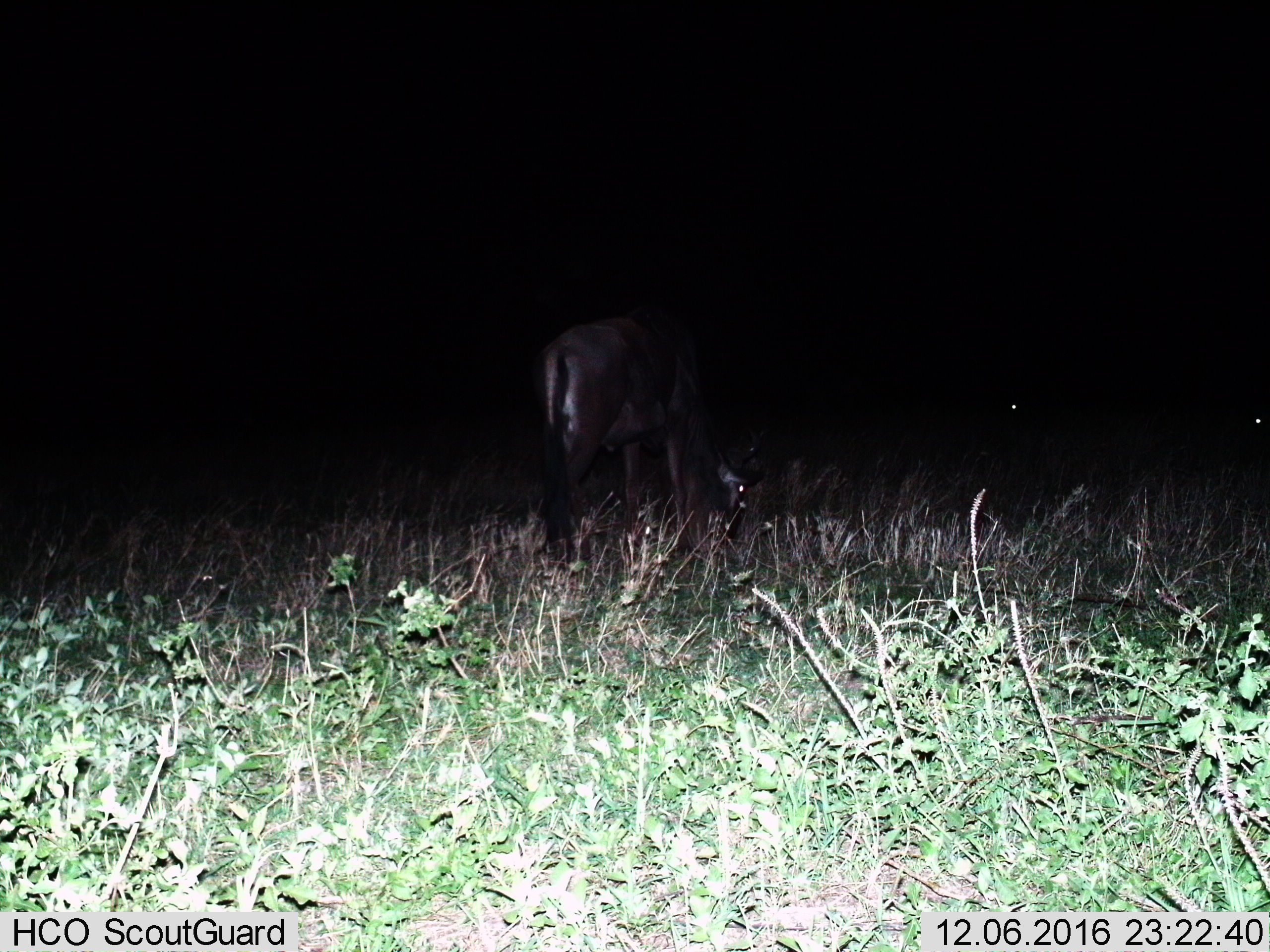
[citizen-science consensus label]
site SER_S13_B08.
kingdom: Animalia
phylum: Chordata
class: Mammalia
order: Artiodactyla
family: Bovidae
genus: Connochaetes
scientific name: Connochaetes taurinus taurinus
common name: blue wildebeest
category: wildebeestblue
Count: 1.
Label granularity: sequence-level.